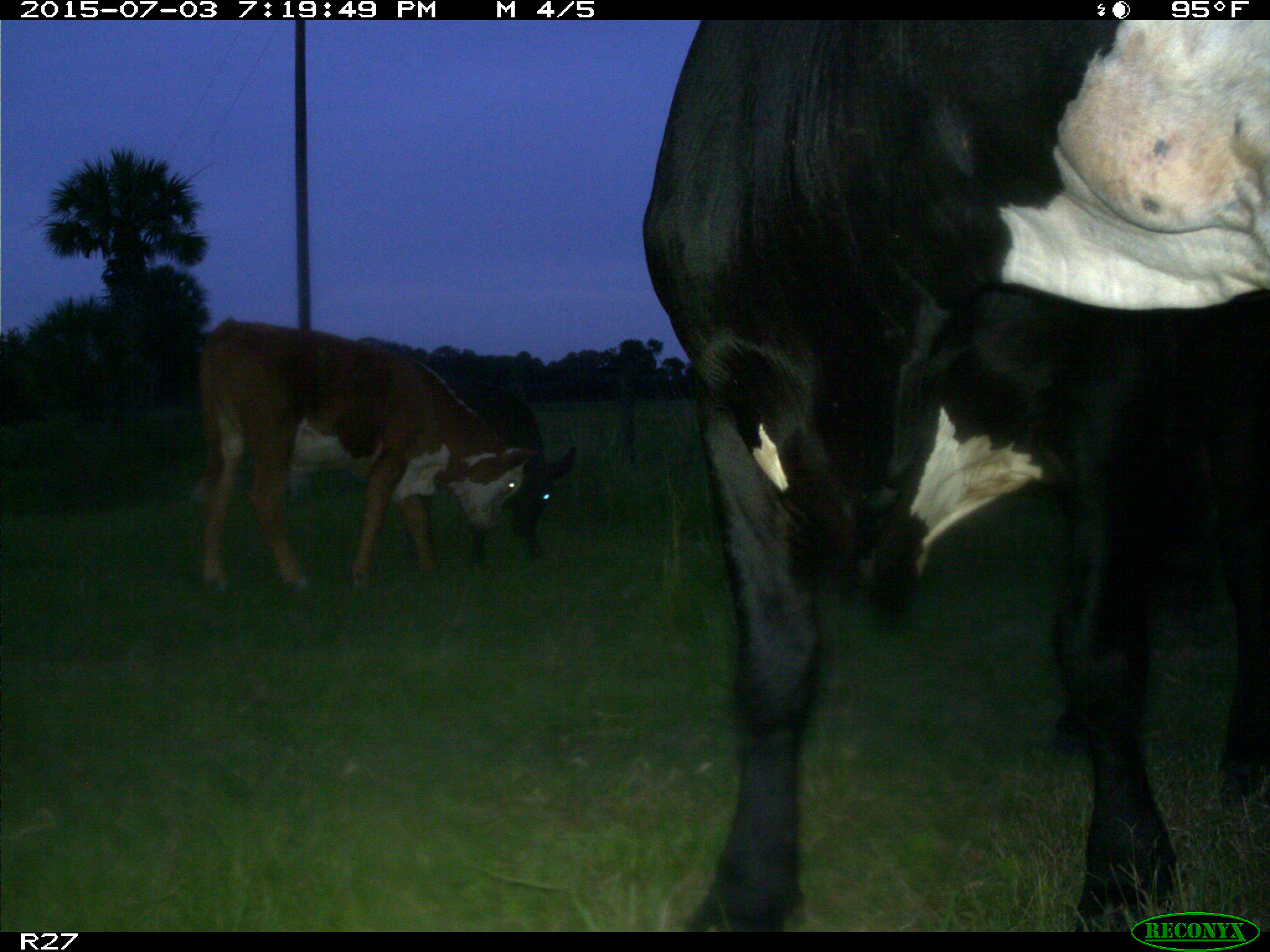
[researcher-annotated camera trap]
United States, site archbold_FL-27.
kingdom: Animalia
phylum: Chordata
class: Mammalia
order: Artiodactyla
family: Bovidae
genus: Bos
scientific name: Bos taurus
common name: domestic cow